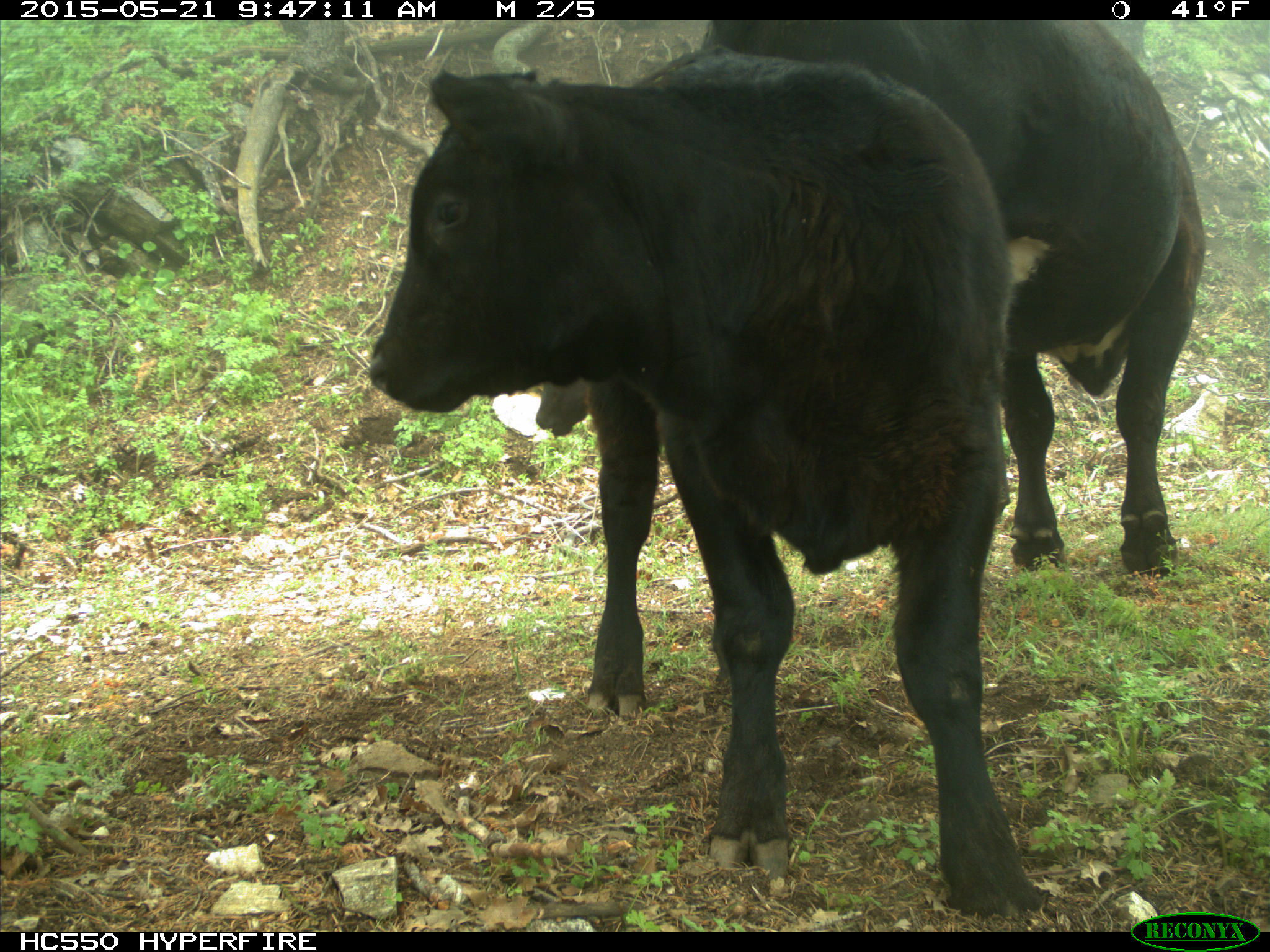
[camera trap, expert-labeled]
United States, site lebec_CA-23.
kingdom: Animalia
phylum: Chordata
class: Mammalia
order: Artiodactyla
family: Bovidae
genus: Bos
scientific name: Bos taurus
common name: domestic cow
Bos taurus (domestic cow).